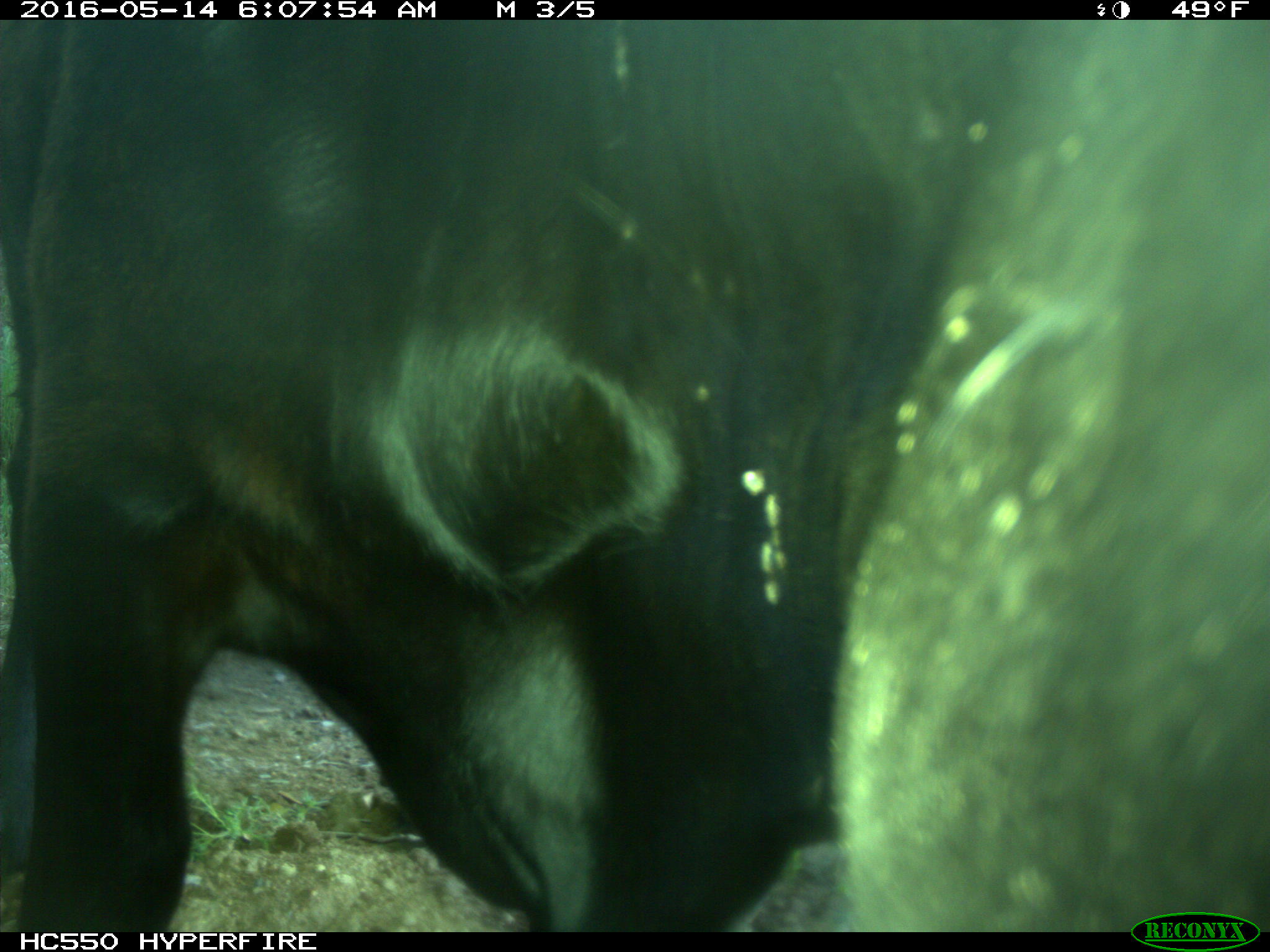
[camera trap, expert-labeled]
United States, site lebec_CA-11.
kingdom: Animalia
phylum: Chordata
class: Mammalia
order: Artiodactyla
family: Bovidae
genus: Bos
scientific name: Bos taurus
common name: domestic cow